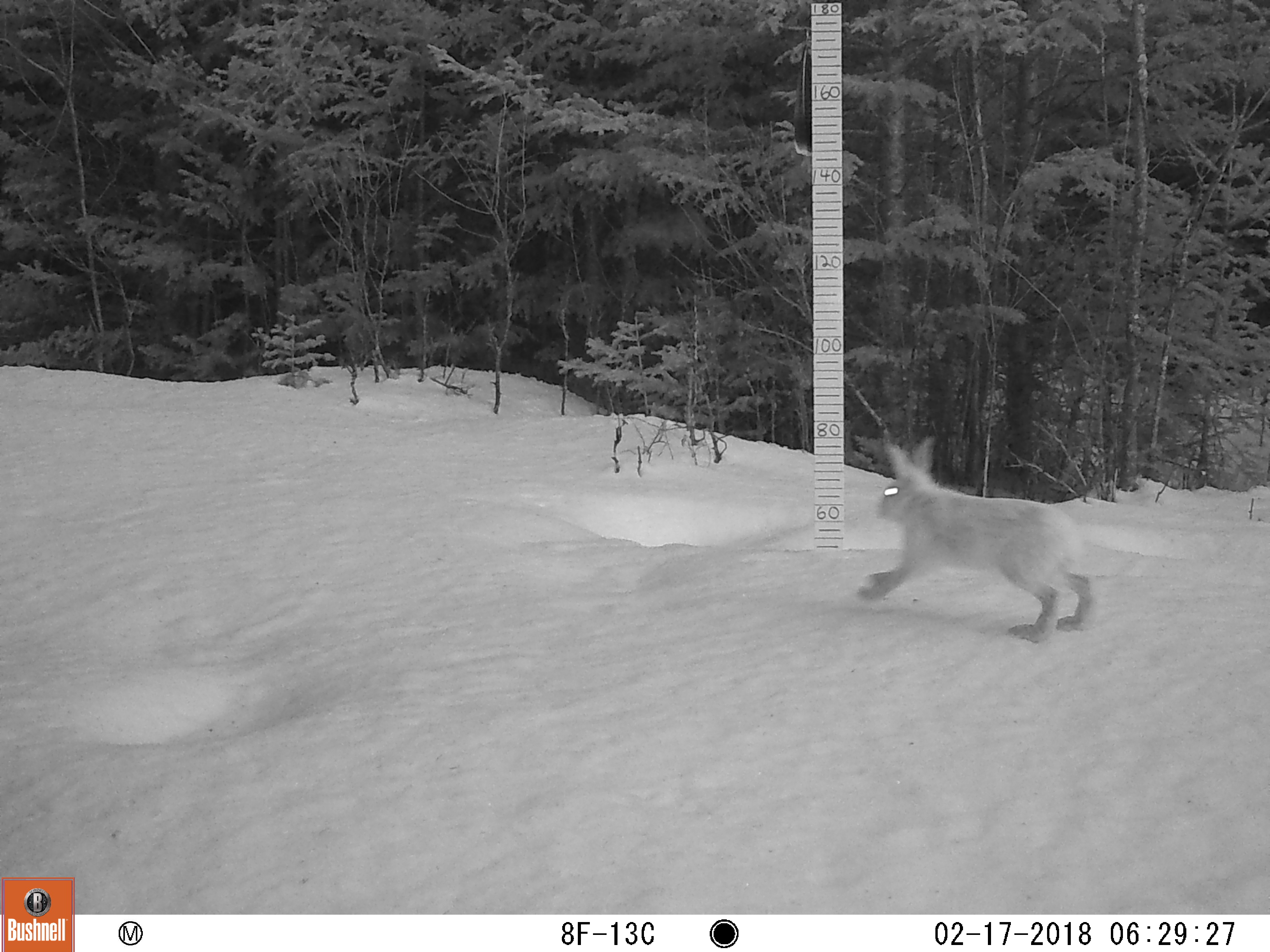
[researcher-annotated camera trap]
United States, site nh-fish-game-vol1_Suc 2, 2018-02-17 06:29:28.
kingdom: Animalia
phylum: Chordata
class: Mammalia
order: Lagomorpha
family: Leporidae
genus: Lepus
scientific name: Lepus americanus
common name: snowshoe hare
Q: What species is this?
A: Snowshoe hare (Lepus americanus).